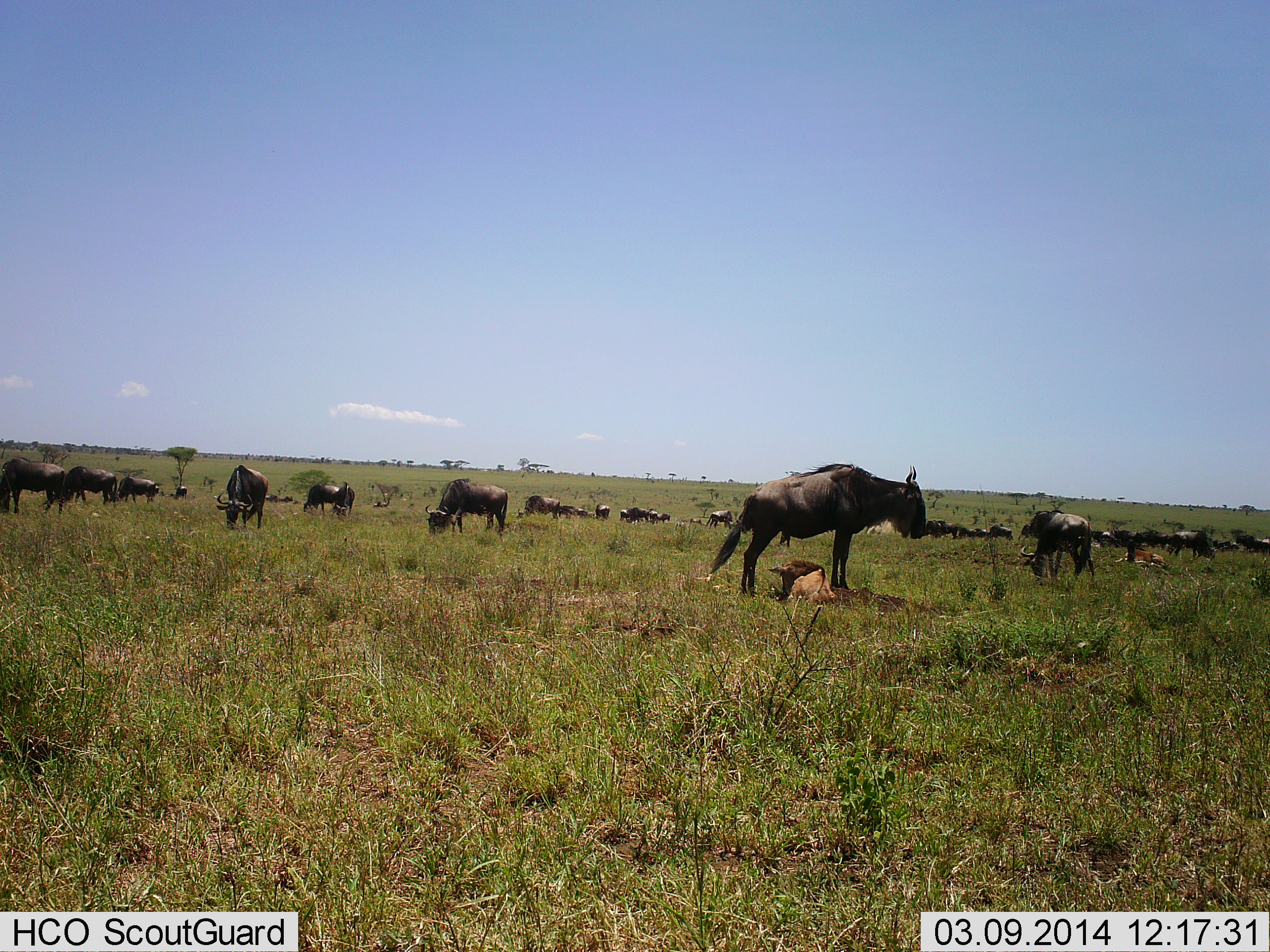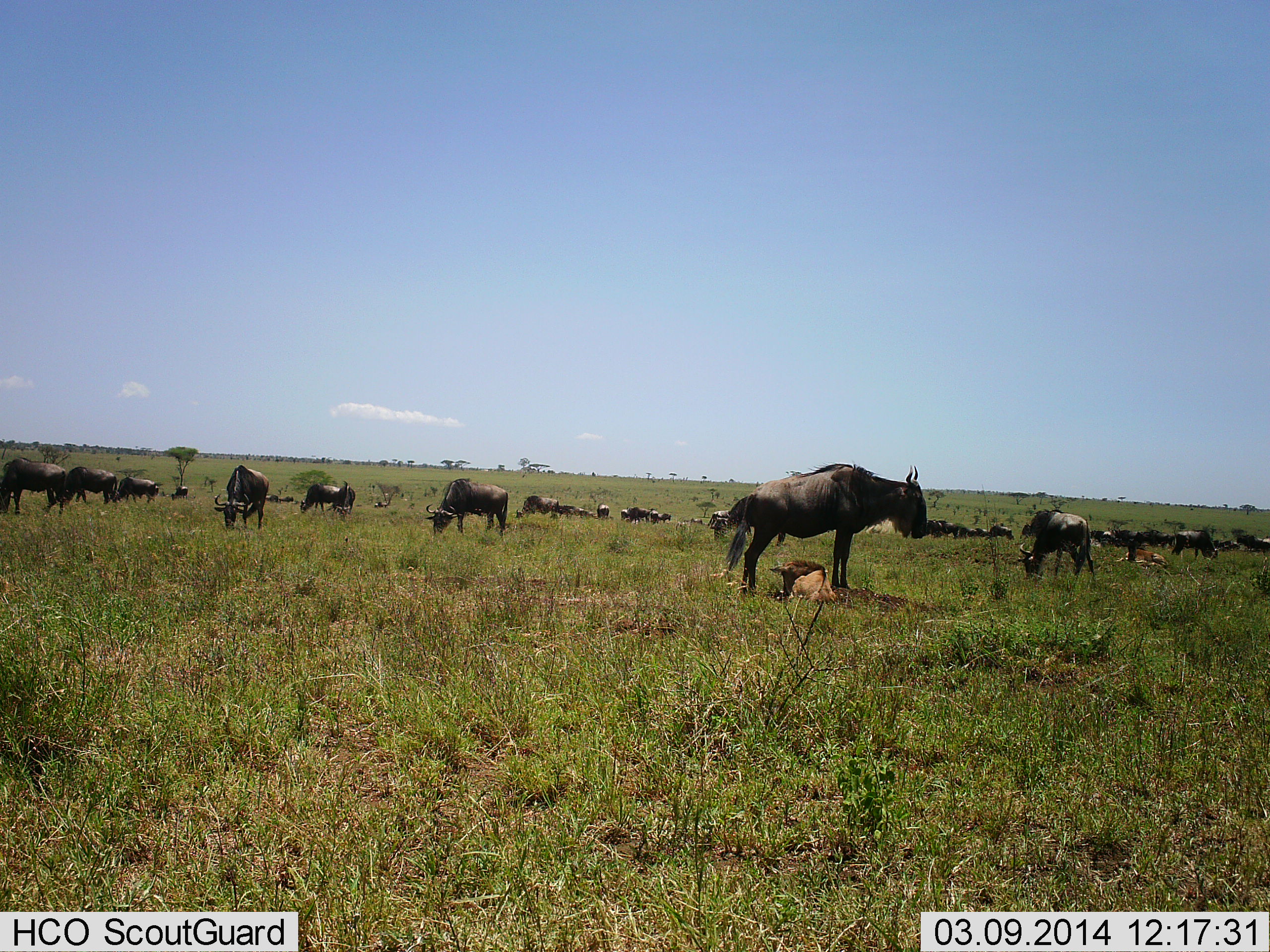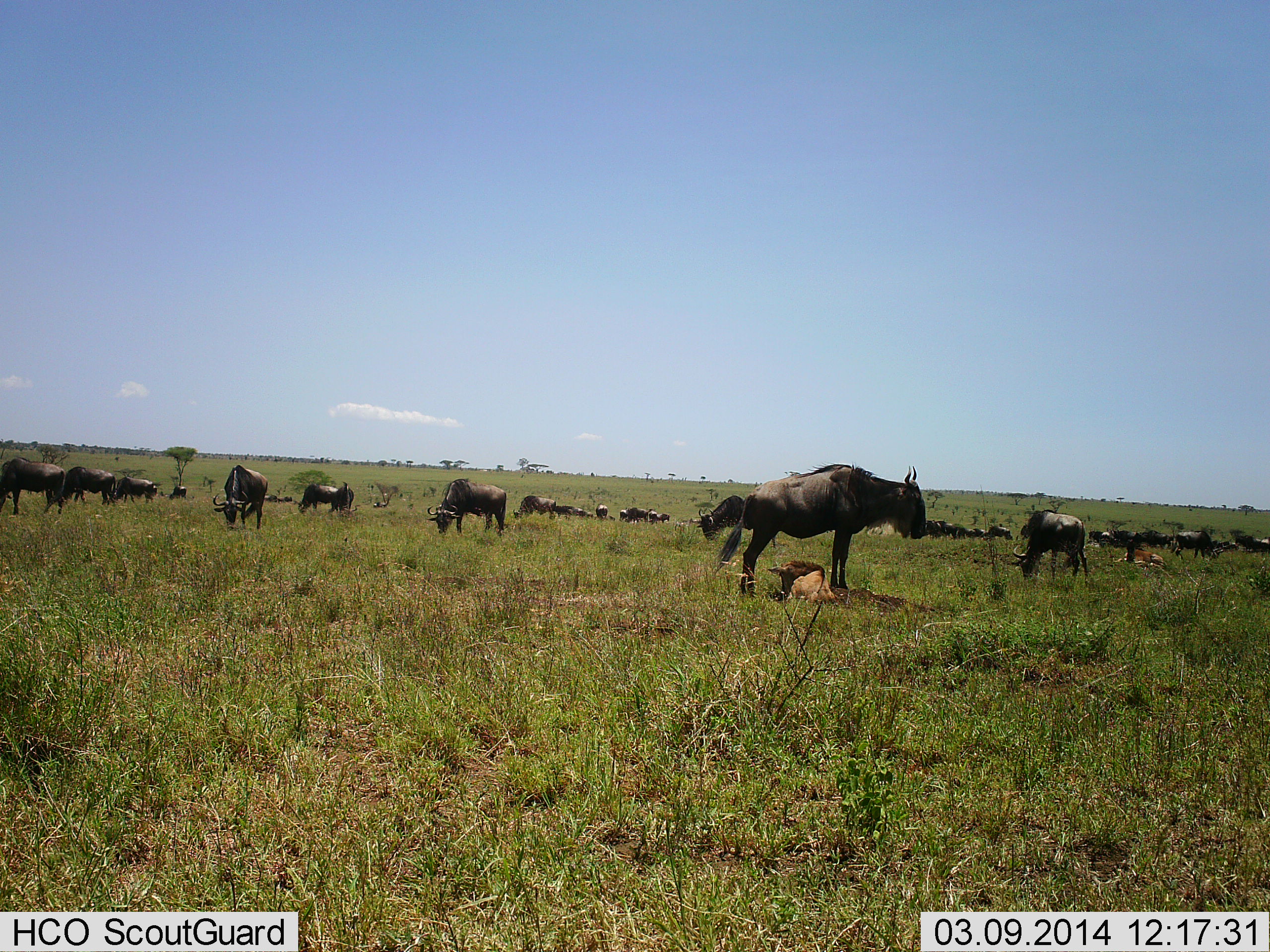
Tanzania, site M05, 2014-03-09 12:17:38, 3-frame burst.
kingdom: Animalia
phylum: Chordata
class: Mammalia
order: Artiodactyla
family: Bovidae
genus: Connochaetes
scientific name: Connochaetes taurinus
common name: blue wildebeest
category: wildebeest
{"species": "wildebeest (blue wildebeest) (Connochaetes taurinus)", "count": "11-50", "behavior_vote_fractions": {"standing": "60%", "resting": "50%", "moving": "10%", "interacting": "0%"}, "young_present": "60%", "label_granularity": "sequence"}